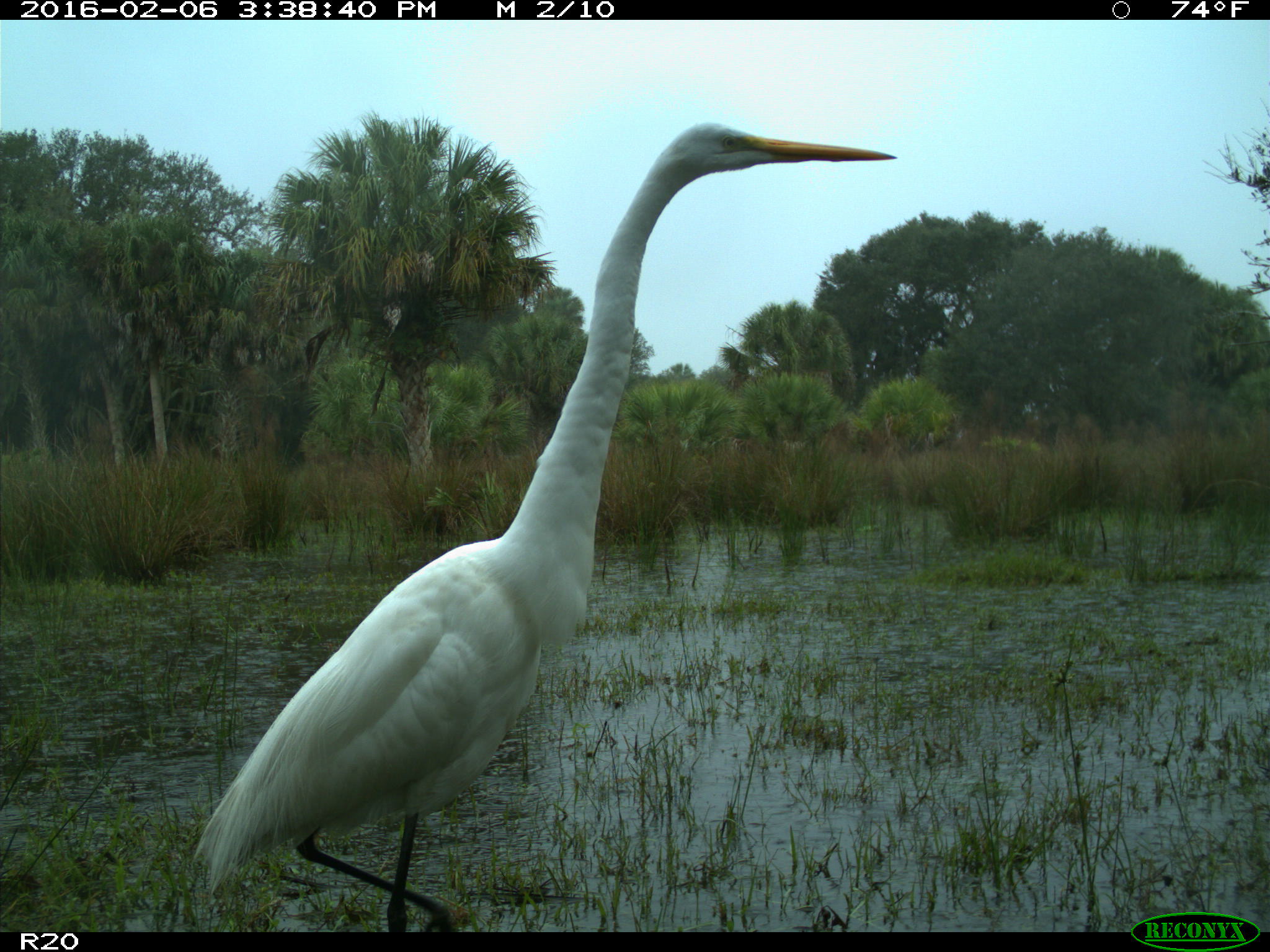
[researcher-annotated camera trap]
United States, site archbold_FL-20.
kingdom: Animalia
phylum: Chordata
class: Aves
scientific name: Aves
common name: birds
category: unidentified bird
Unidentified bird (birds) (Aves).